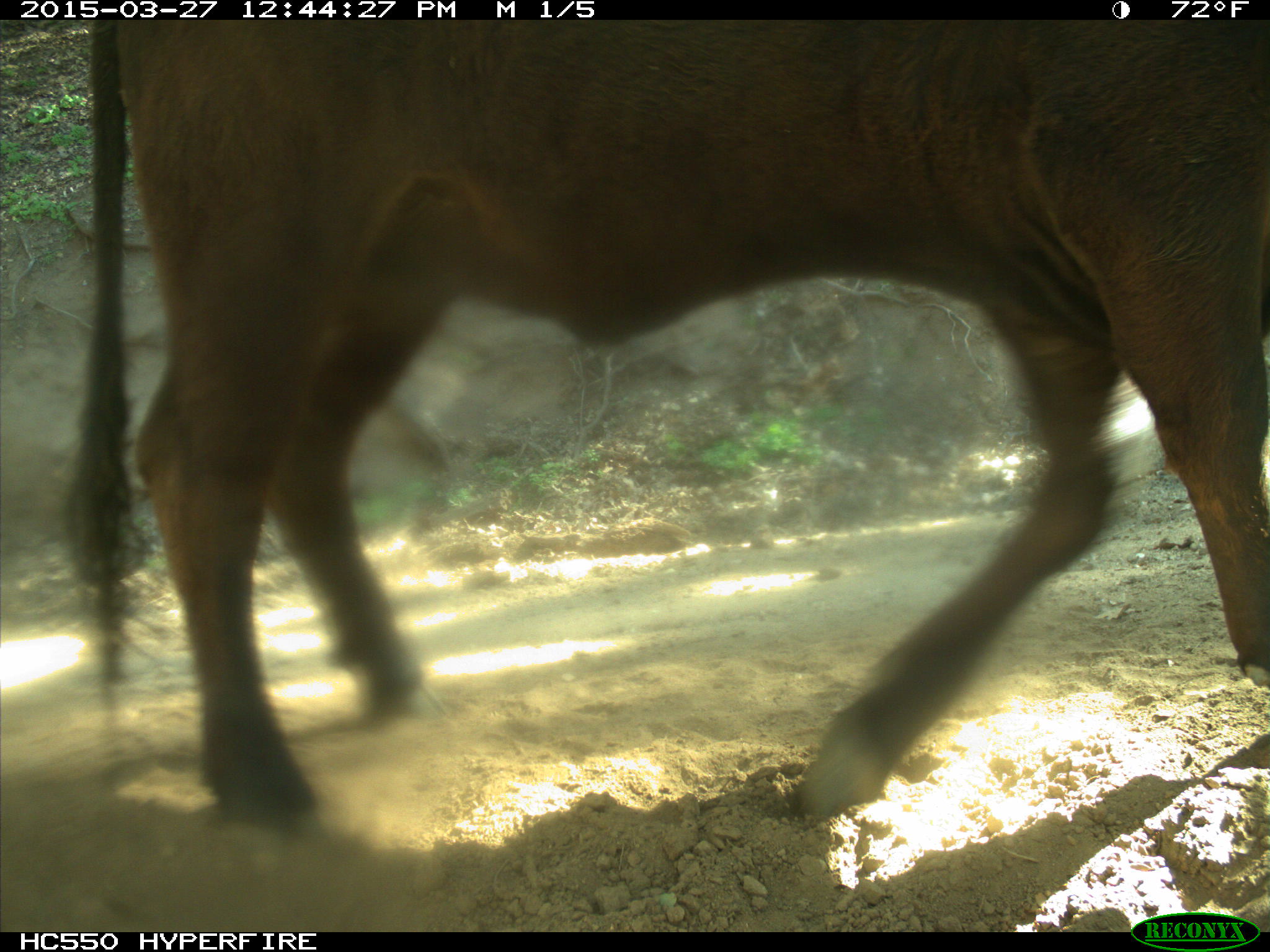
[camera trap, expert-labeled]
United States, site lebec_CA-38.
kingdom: Animalia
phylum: Chordata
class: Mammalia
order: Artiodactyla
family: Bovidae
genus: Bos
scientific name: Bos taurus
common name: domestic cow